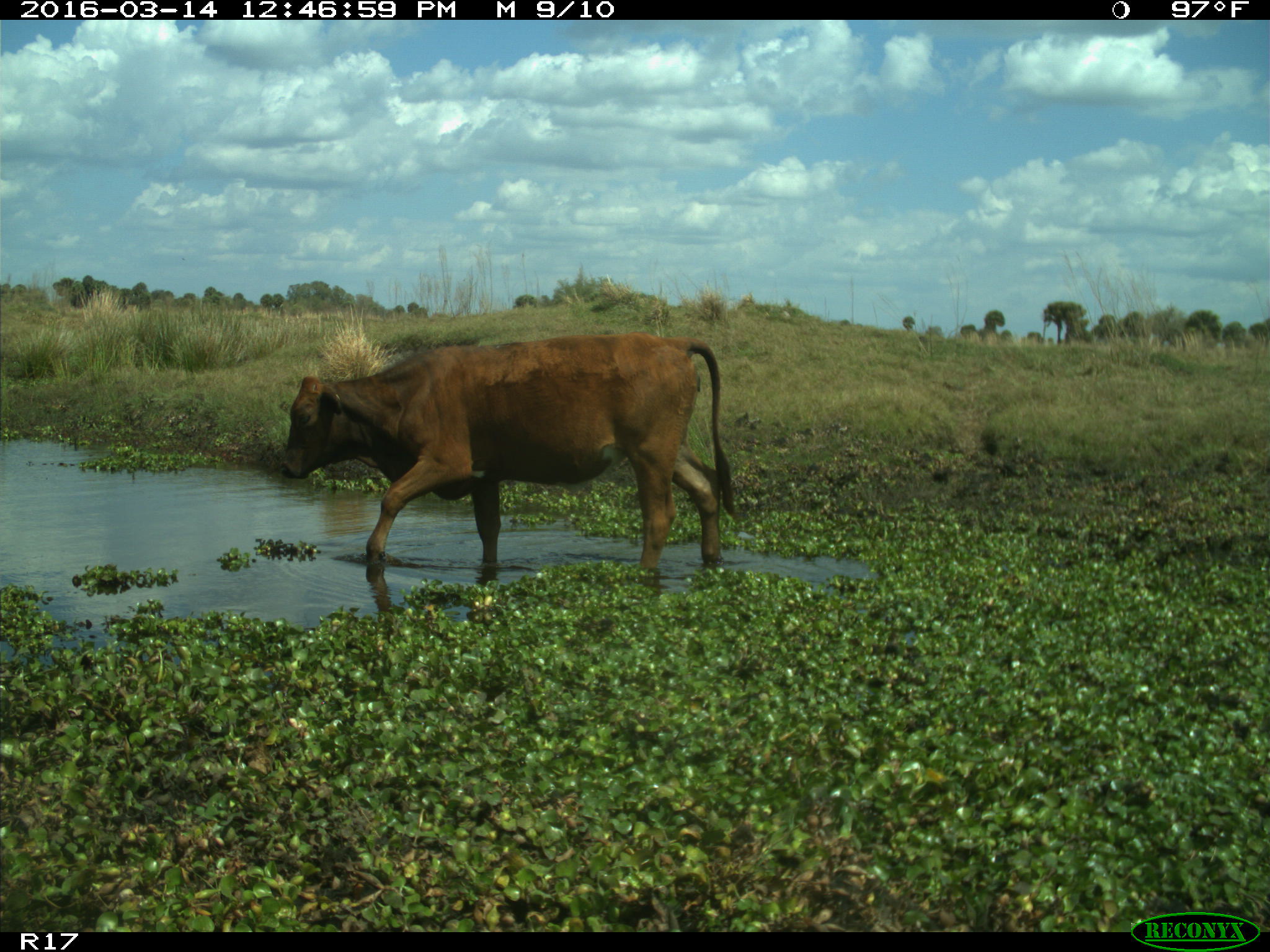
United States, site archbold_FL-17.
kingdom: Animalia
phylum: Chordata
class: Mammalia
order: Artiodactyla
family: Bovidae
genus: Bos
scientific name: Bos taurus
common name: domestic cow